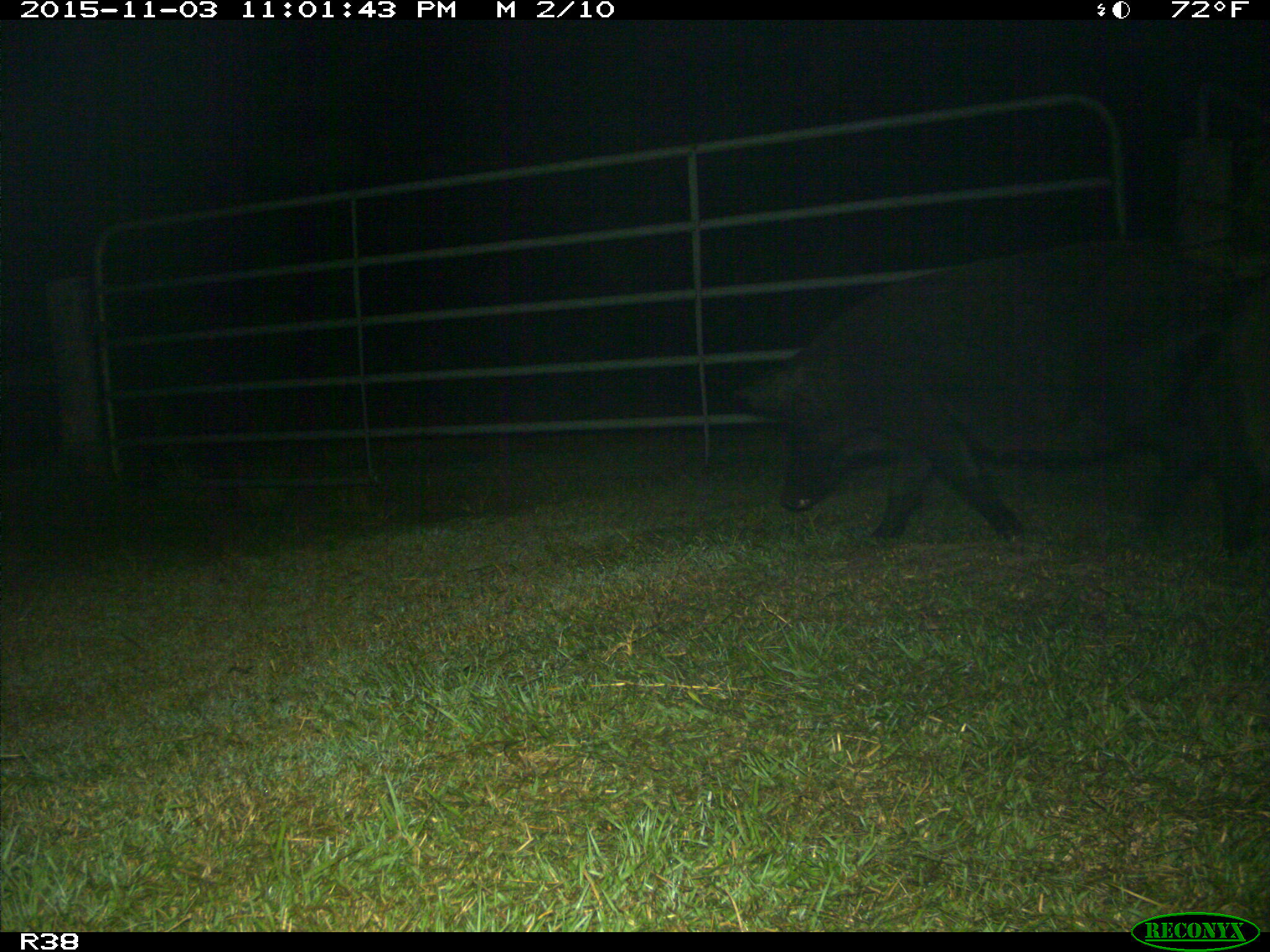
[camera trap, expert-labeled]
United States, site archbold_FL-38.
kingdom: Animalia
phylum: Chordata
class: Mammalia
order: Artiodactyla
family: Suidae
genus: Sus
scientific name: Sus scrofa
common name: wild boar